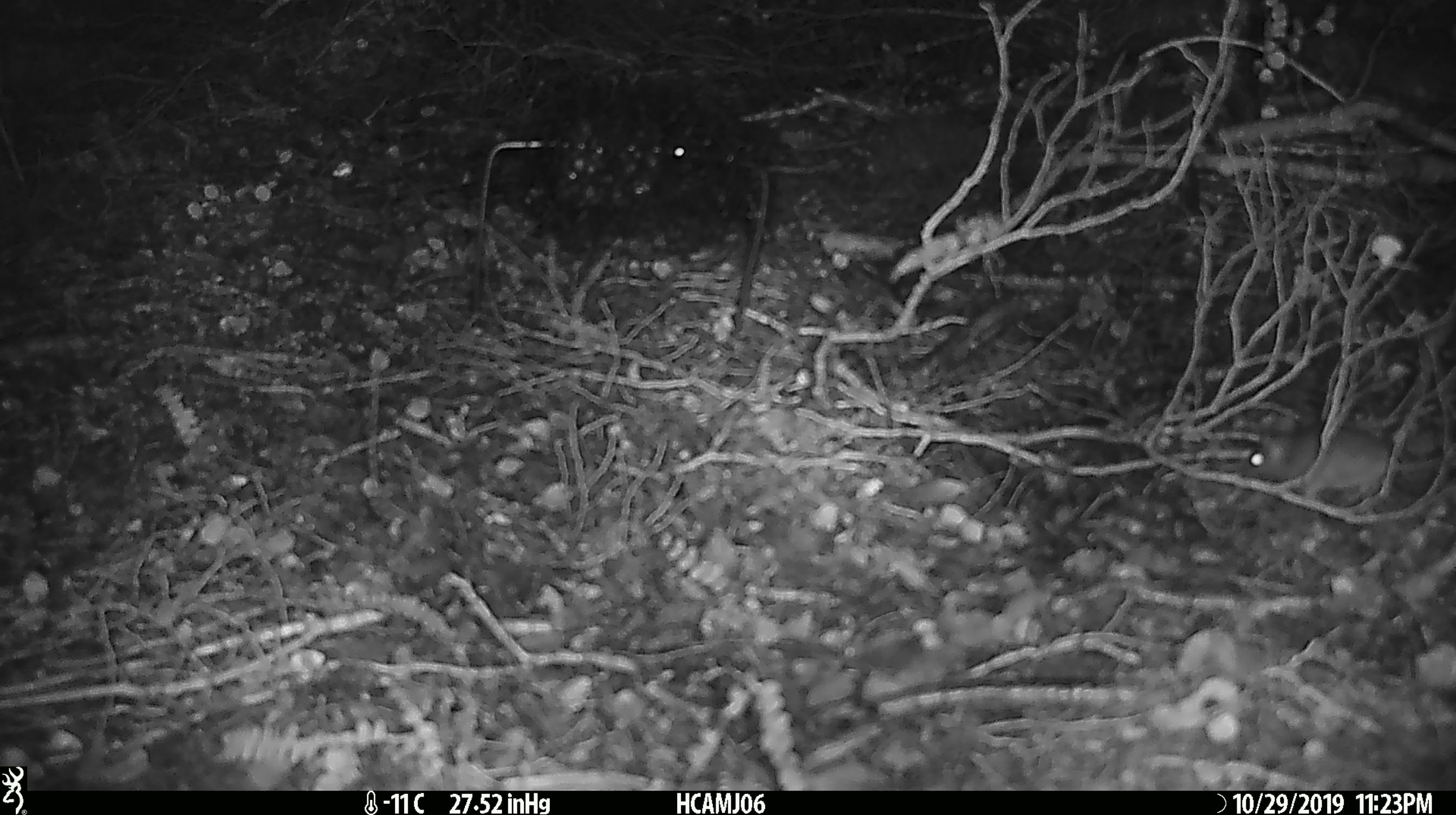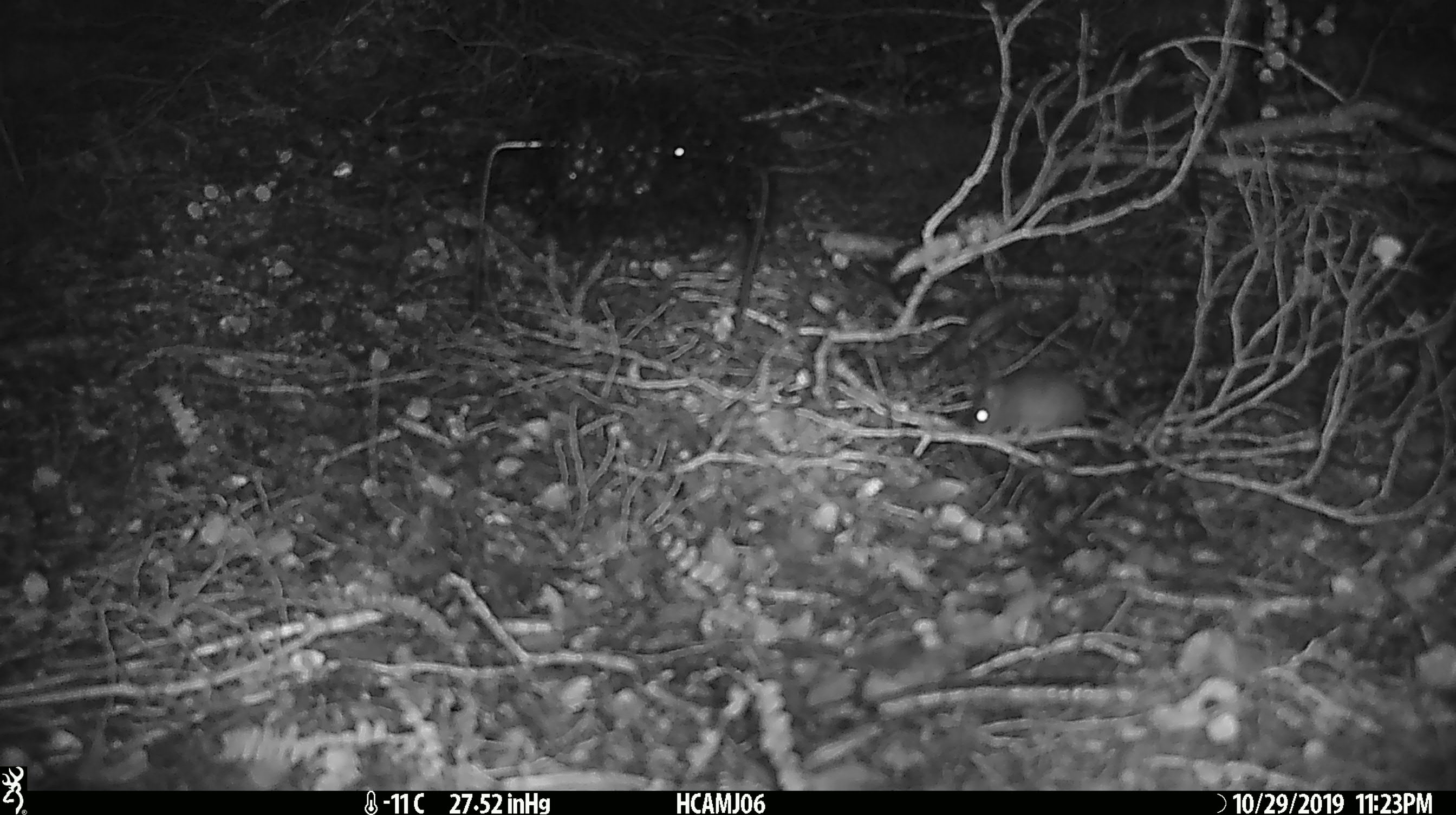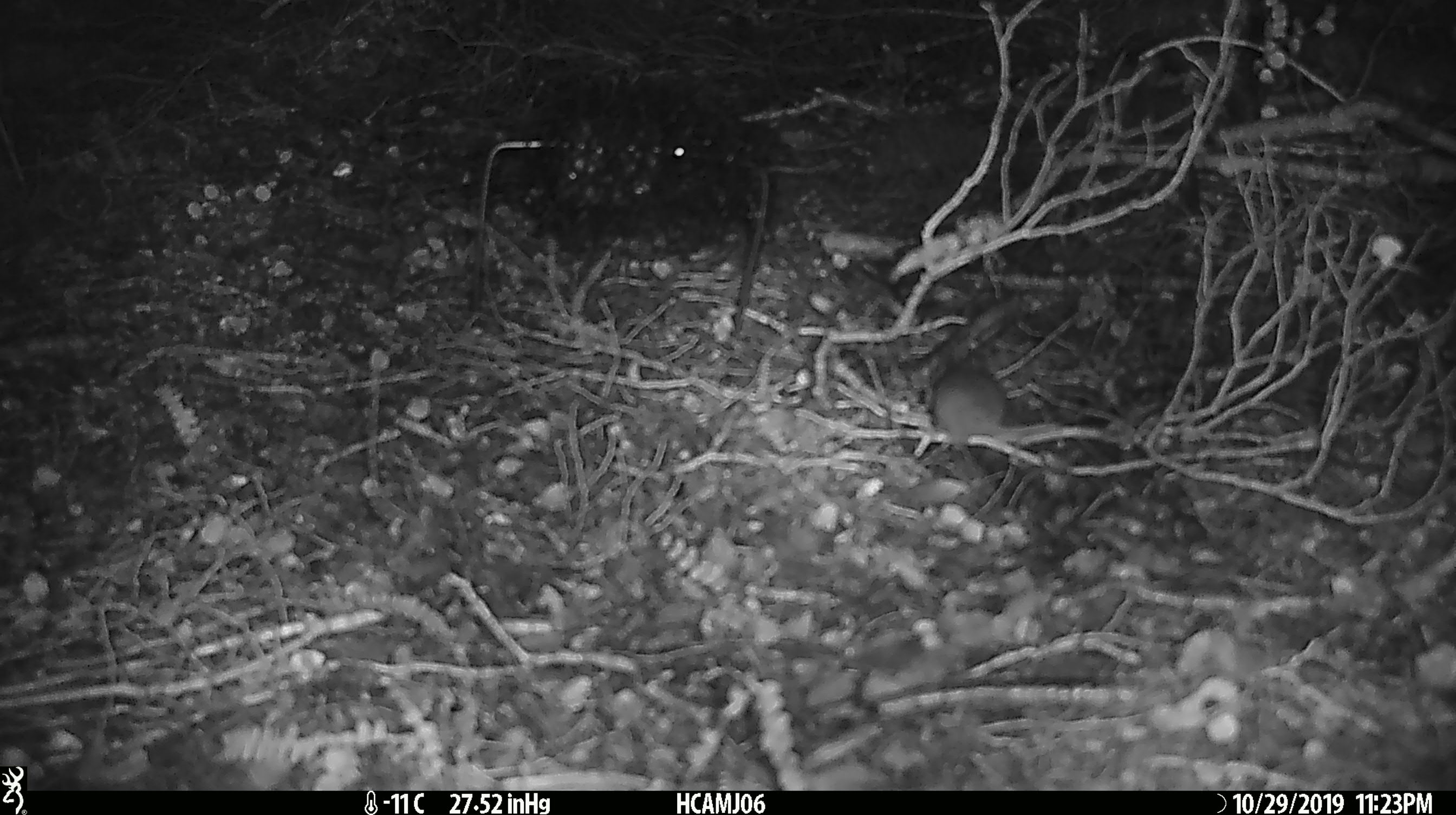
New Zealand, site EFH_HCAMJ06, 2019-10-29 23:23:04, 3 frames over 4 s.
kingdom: Animalia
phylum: Chordata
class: Mammalia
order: Rodentia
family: Muridae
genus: Mus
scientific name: Mus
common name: mouse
Mouse (Mus).